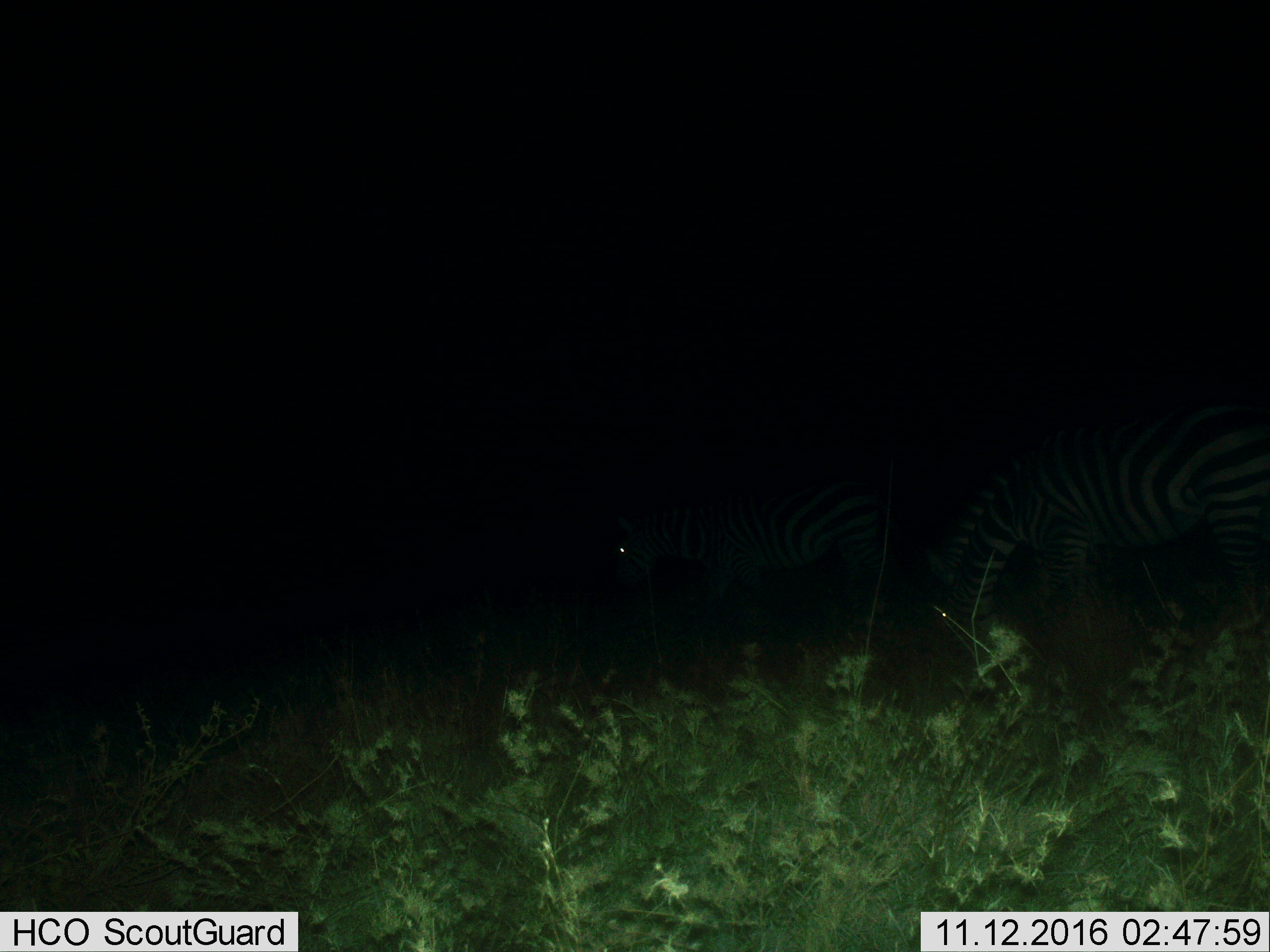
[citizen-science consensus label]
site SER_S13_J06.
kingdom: Animalia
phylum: Chordata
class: Mammalia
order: Perissodactyla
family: Equidae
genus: Equus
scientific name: Equus quagga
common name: plains zebra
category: zebraplains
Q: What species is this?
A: Zebraplains (plains zebra) (Equus quagga).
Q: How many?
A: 2.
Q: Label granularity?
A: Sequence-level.